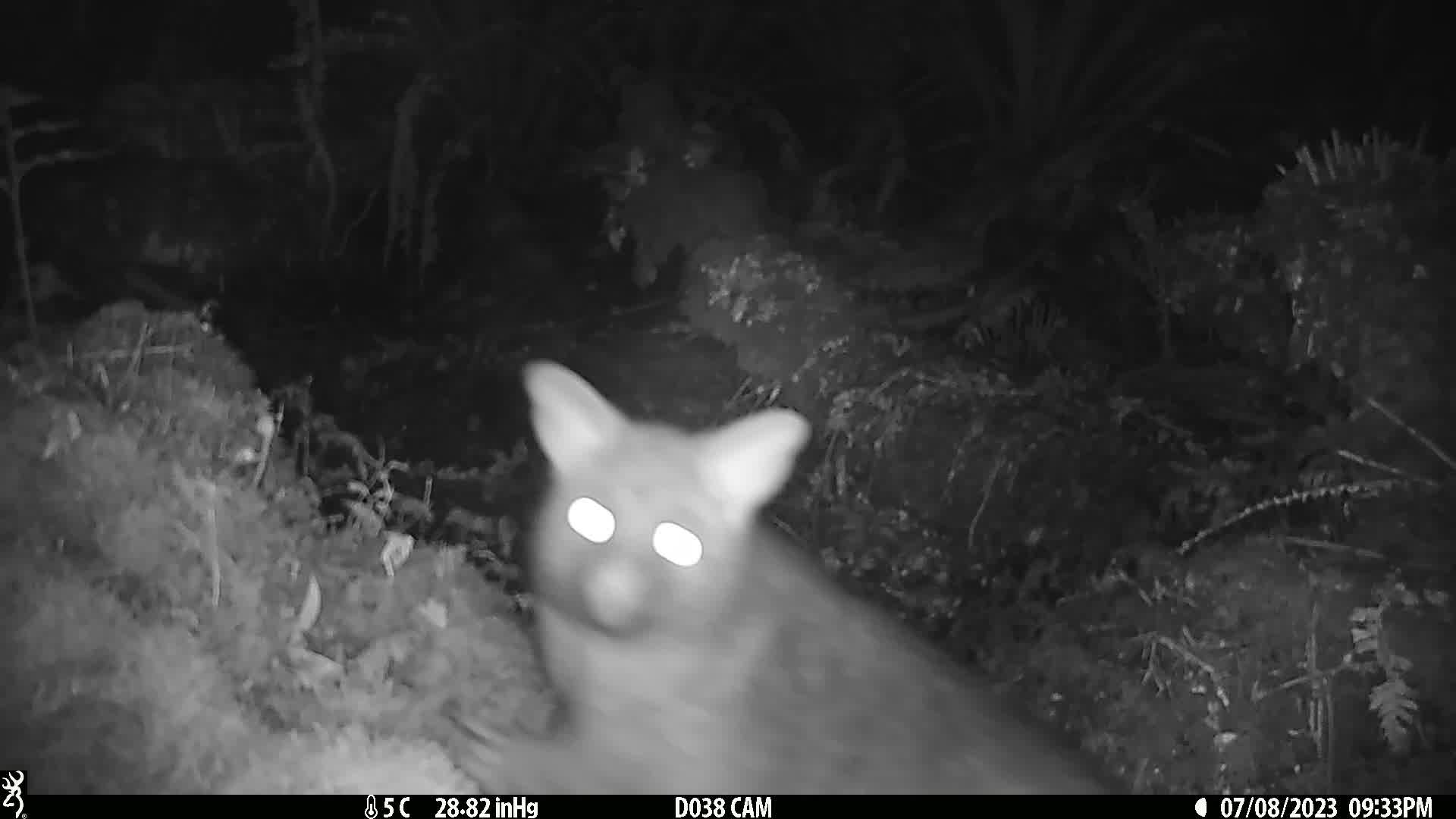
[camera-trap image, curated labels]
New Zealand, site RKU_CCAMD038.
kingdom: Animalia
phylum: Chordata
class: Mammalia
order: Diprotodontia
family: Phalangeridae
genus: Trichosurus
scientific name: Trichosurus vulpecula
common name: common brushtail possum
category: possum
Possum (common brushtail possum) (Trichosurus vulpecula).